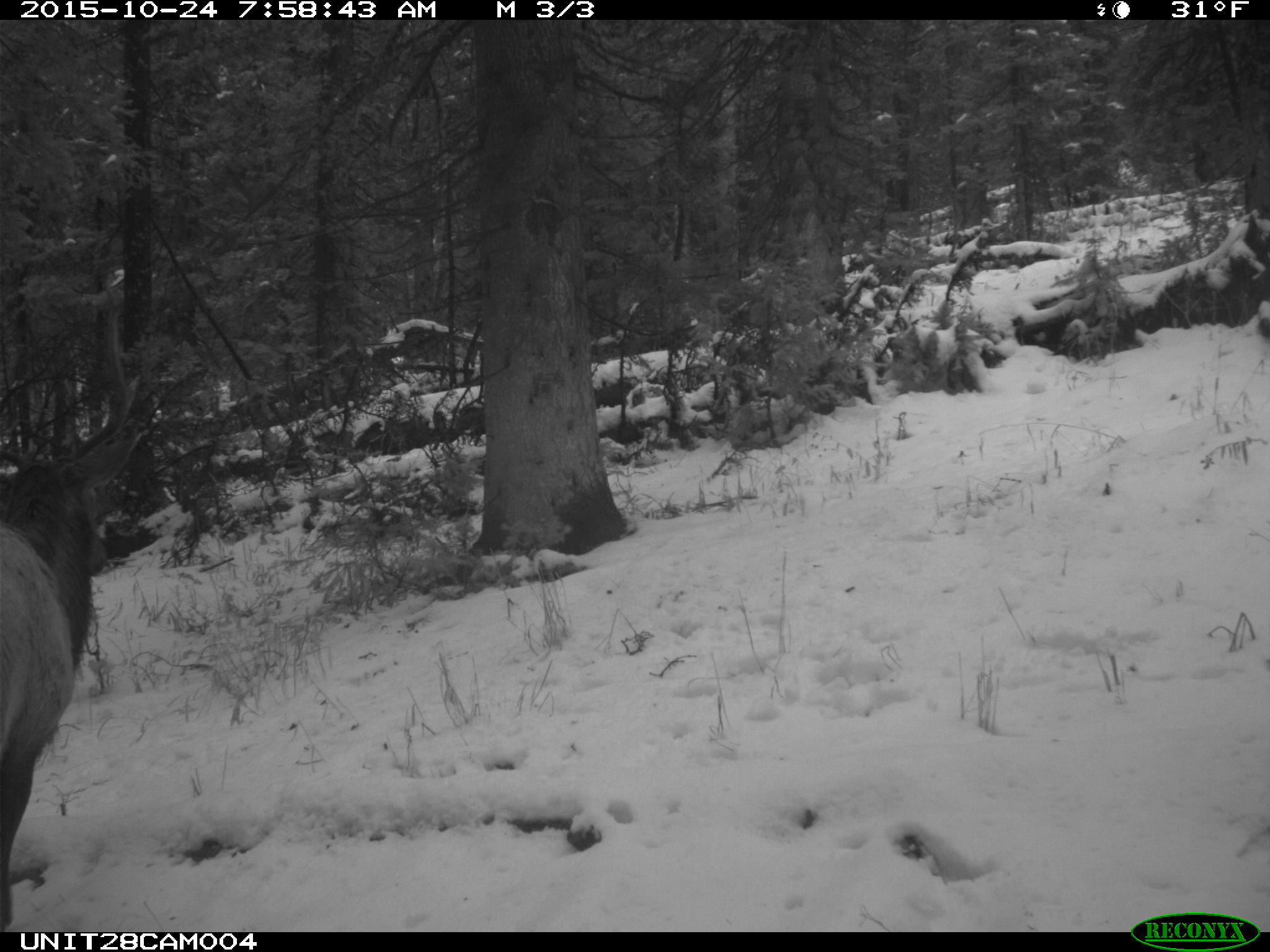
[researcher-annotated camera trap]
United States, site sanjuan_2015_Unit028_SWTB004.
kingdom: Animalia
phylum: Chordata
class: Mammalia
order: Artiodactyla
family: Cervidae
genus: Cervus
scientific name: Cervus elaphus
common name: red deer